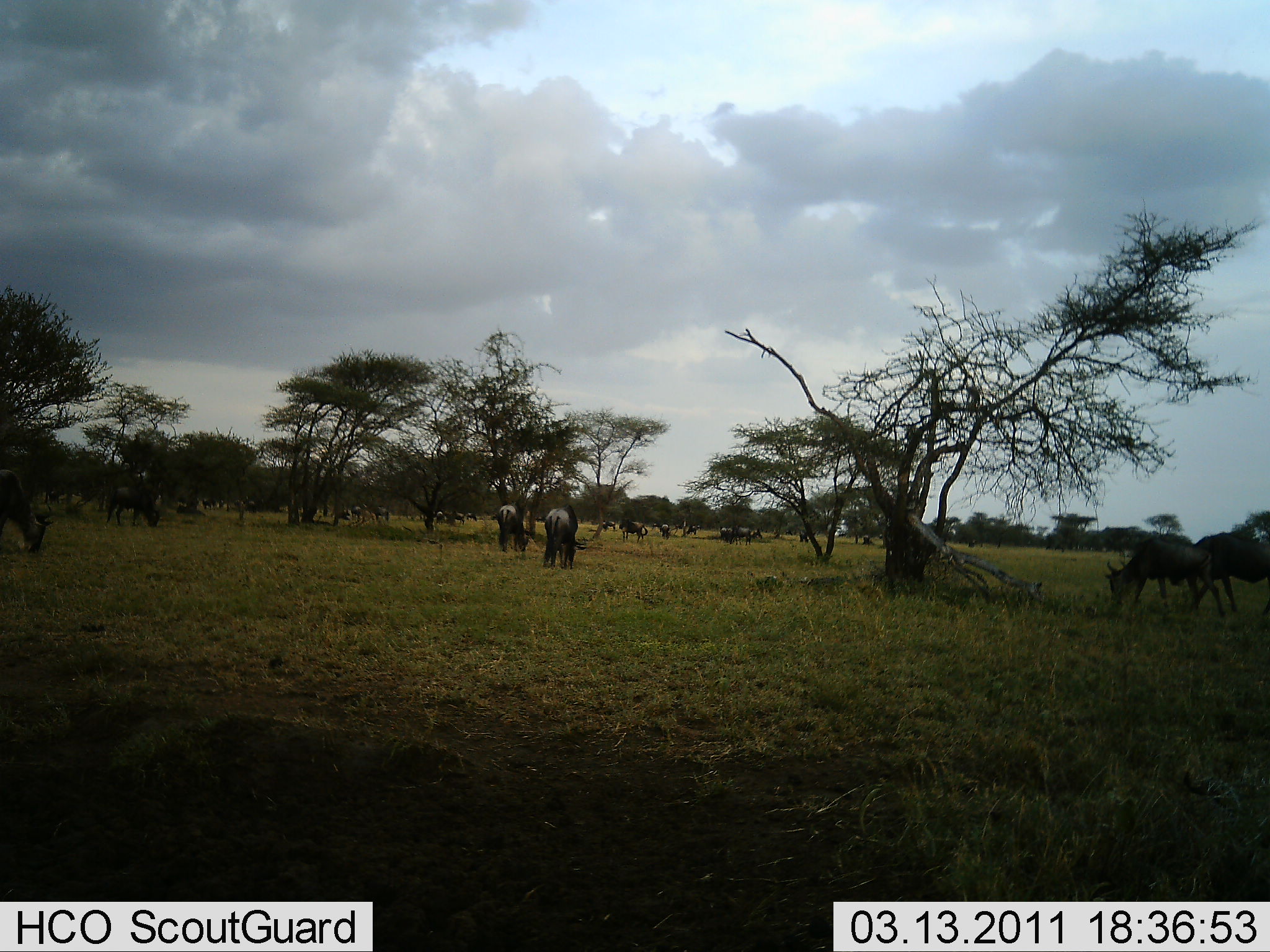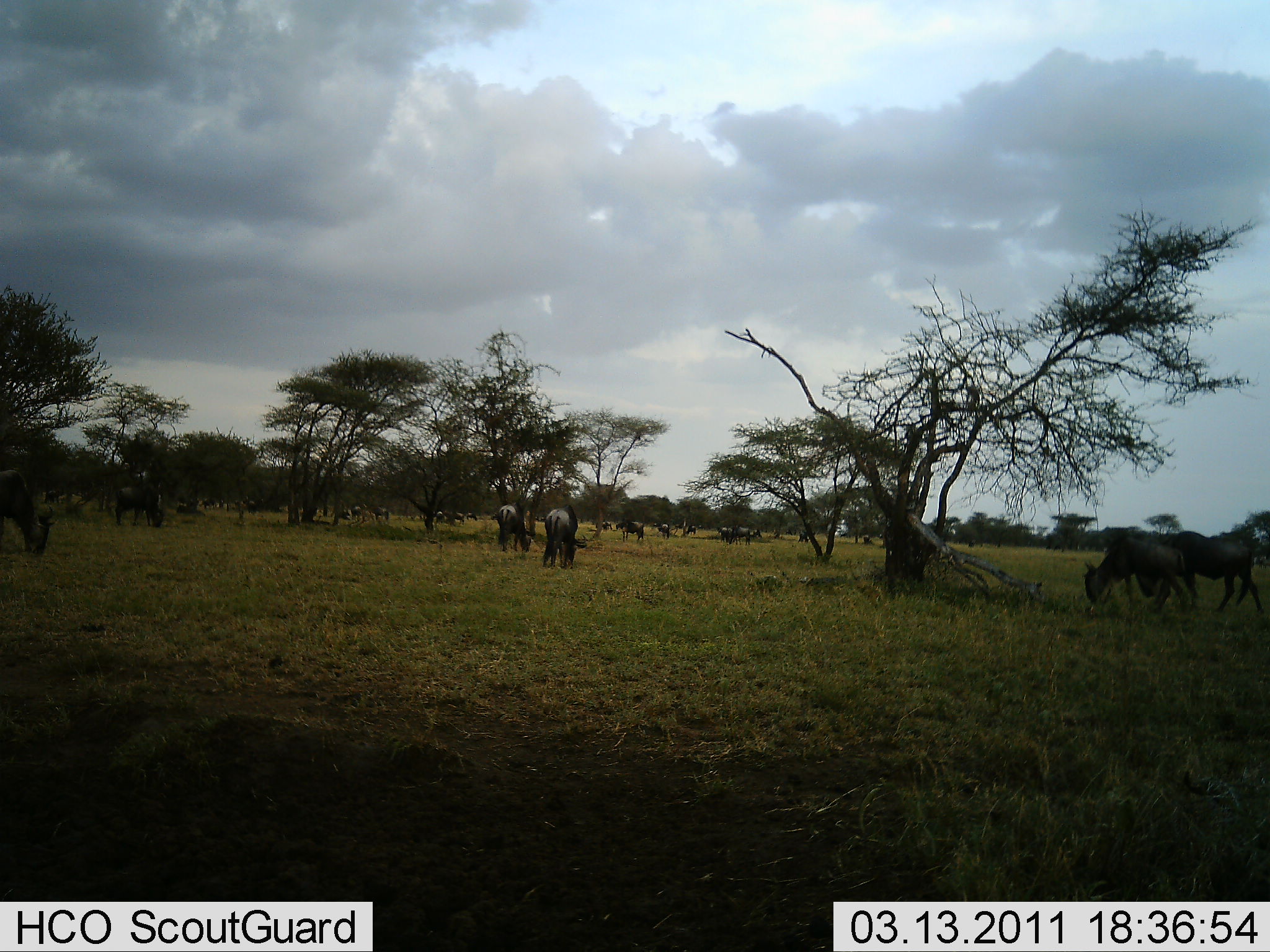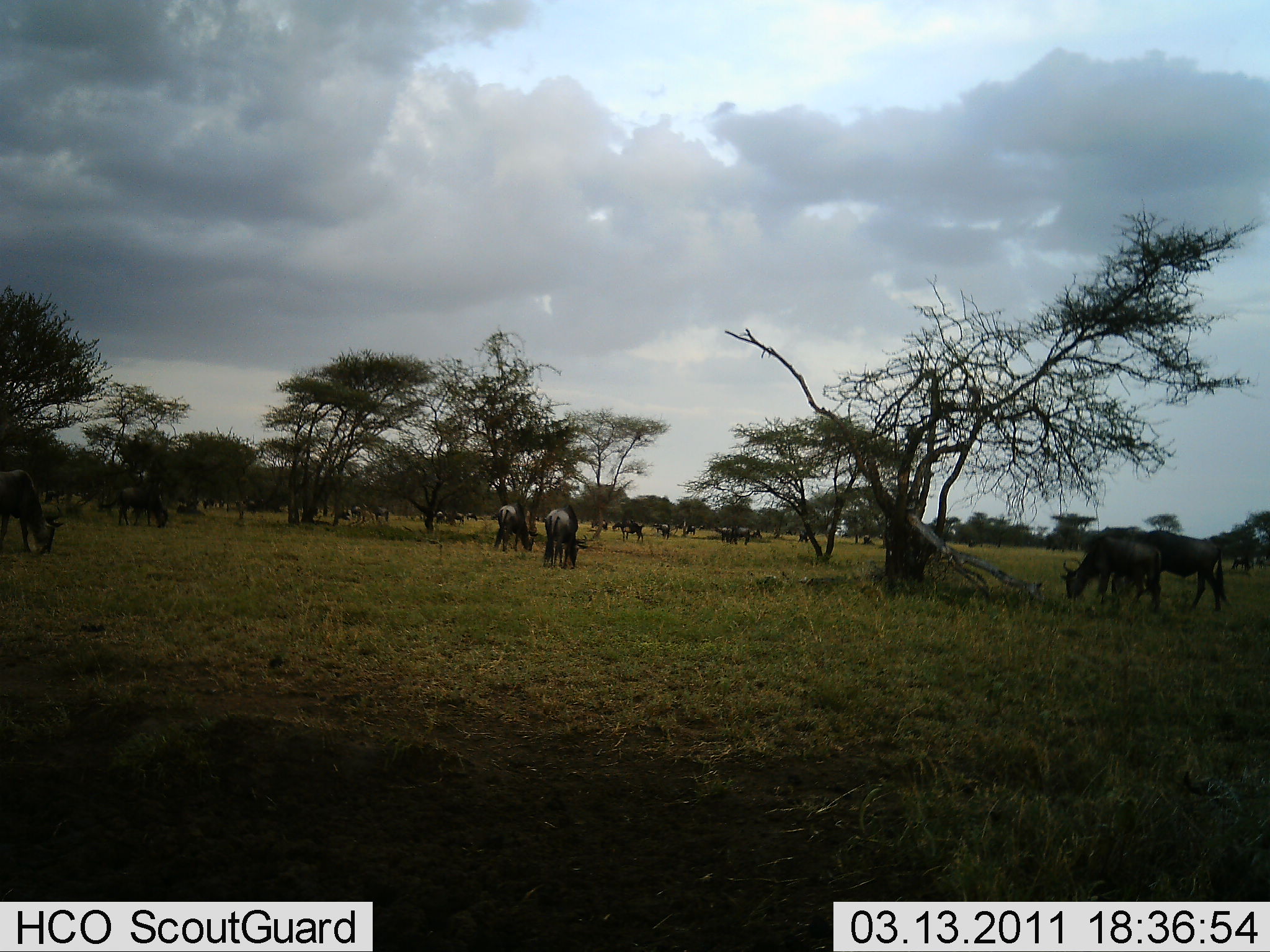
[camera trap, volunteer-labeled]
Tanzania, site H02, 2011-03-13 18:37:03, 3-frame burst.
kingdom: Animalia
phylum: Chordata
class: Mammalia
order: Artiodactyla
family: Bovidae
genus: Connochaetes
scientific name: Connochaetes taurinus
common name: blue wildebeest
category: wildebeest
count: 11-50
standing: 60%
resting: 0%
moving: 30%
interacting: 0%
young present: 0%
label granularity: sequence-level